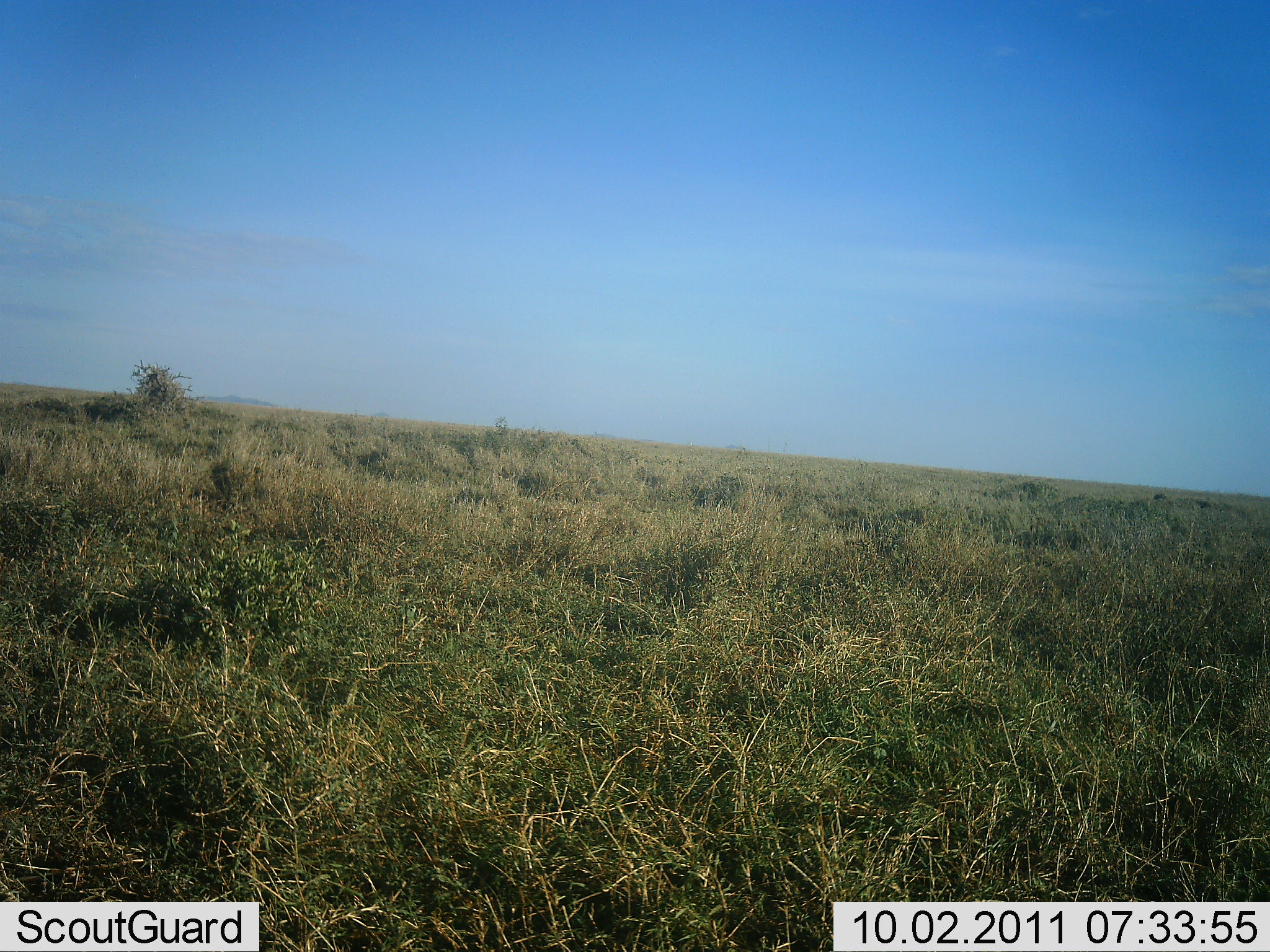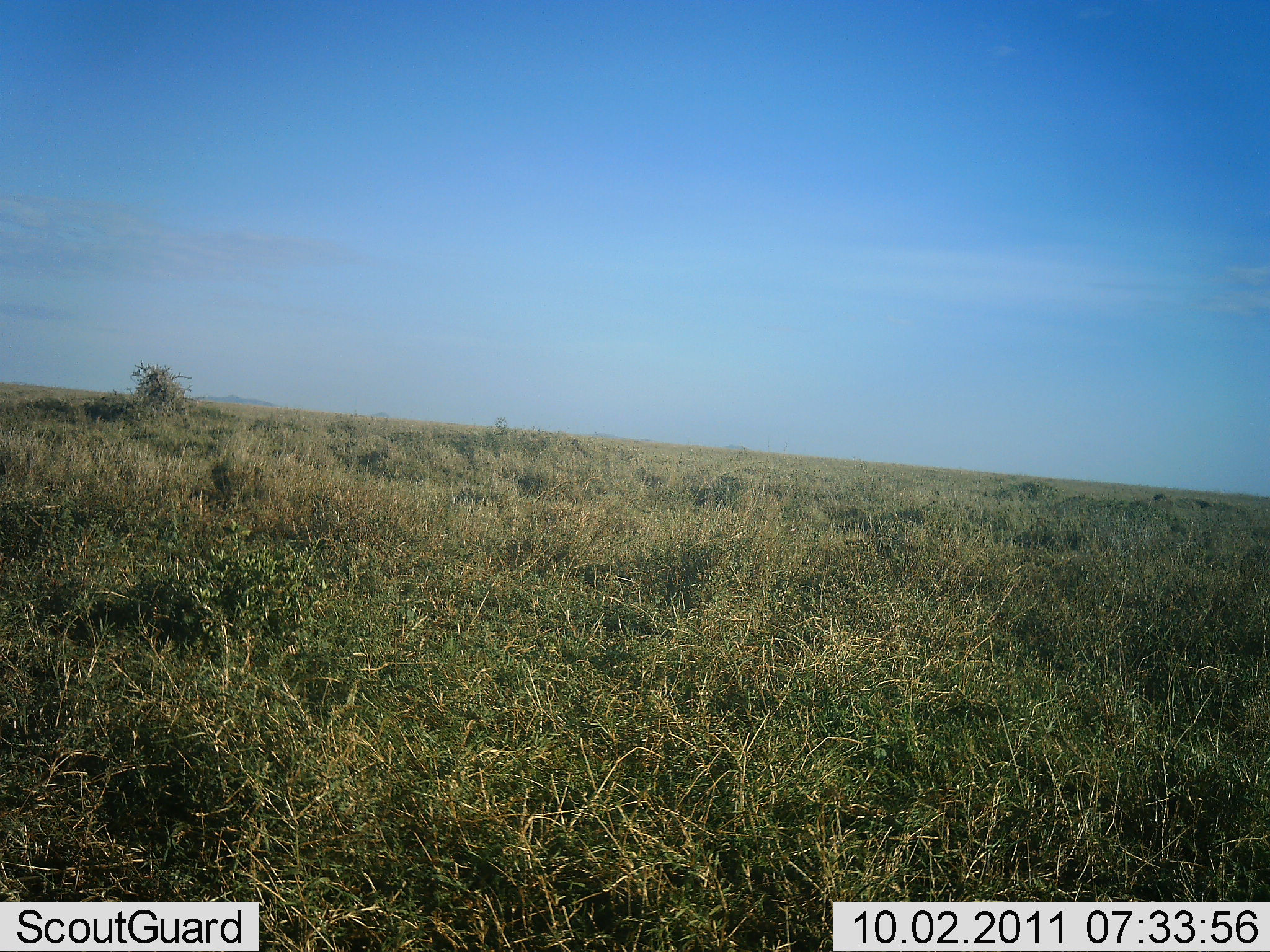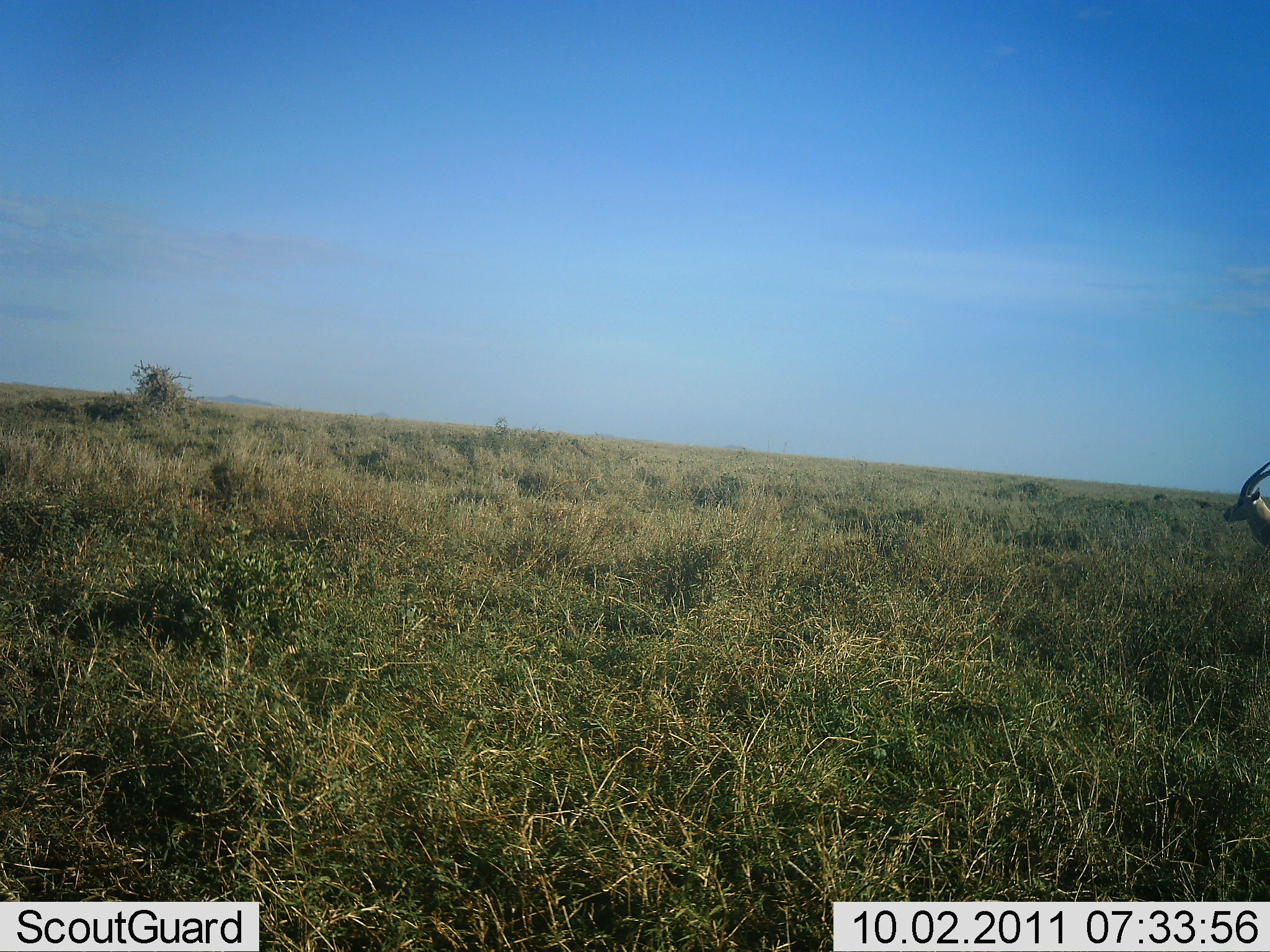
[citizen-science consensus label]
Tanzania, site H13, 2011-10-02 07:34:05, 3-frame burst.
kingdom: Animalia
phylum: Chordata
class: Mammalia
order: Artiodactyla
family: Bovidae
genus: Eudorcas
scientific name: Eudorcas thomsonii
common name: thomson's gazelle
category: gazellethomsons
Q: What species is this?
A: Gazellethomsons (thomson's gazelle) (Eudorcas thomsonii).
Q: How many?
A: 1.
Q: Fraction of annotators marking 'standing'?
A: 8%.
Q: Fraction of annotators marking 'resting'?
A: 0%.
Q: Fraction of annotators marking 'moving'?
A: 92%.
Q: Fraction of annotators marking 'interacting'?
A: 0%.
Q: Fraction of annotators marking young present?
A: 0%.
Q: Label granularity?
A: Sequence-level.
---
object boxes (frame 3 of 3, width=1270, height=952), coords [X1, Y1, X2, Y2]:
animal: [1221, 458, 1270, 562]